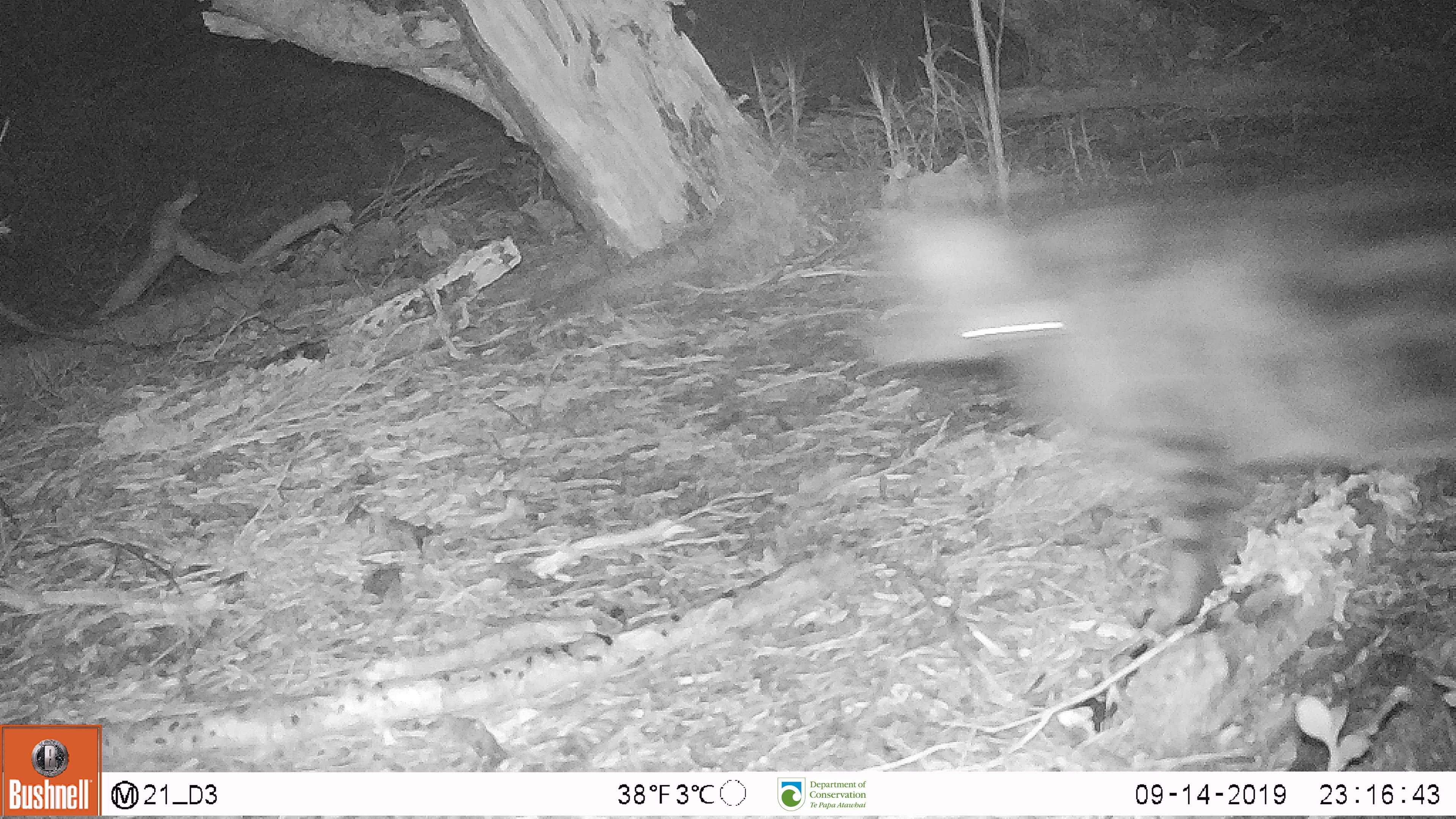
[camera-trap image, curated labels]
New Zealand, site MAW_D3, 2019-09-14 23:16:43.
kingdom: Animalia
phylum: Chordata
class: Mammalia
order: Carnivora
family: Felidae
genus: Felis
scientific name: Felis catus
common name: domestic cat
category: cat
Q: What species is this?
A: Cat (domestic cat) (Felis catus).